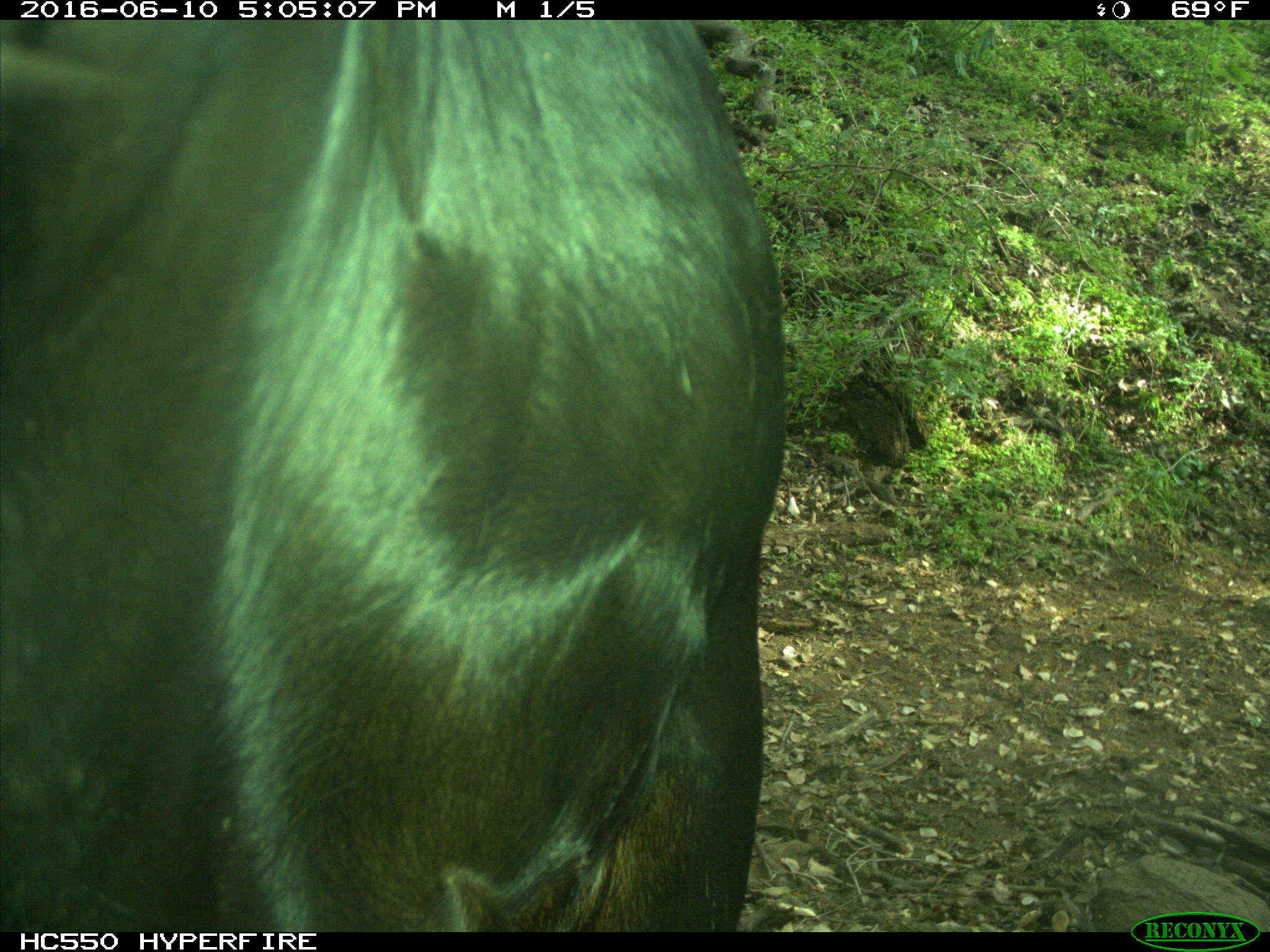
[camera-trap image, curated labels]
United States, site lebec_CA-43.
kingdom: Animalia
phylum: Chordata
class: Mammalia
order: Artiodactyla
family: Bovidae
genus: Bos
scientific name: Bos taurus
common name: domestic cow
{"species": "Bos taurus (domestic cow)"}